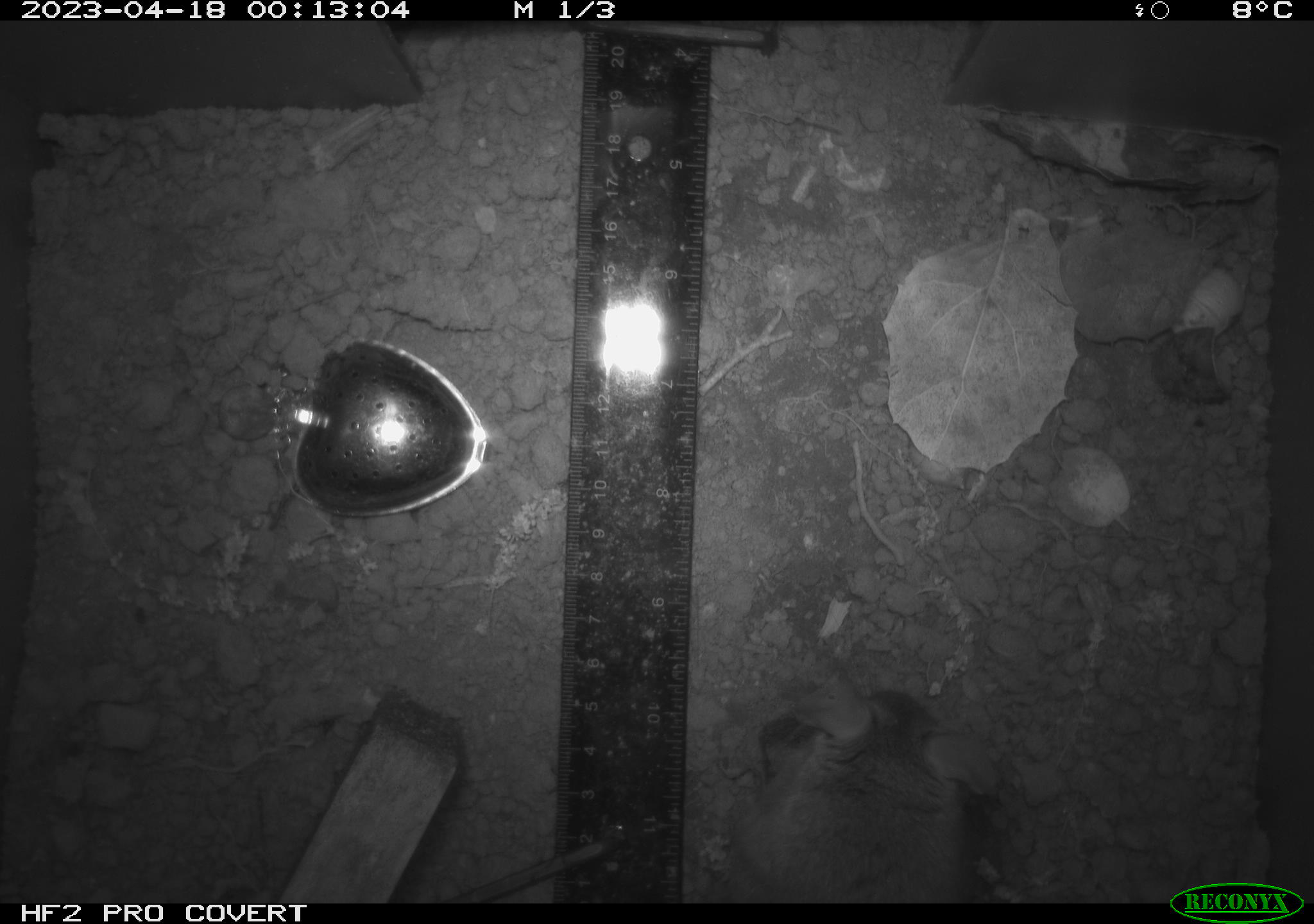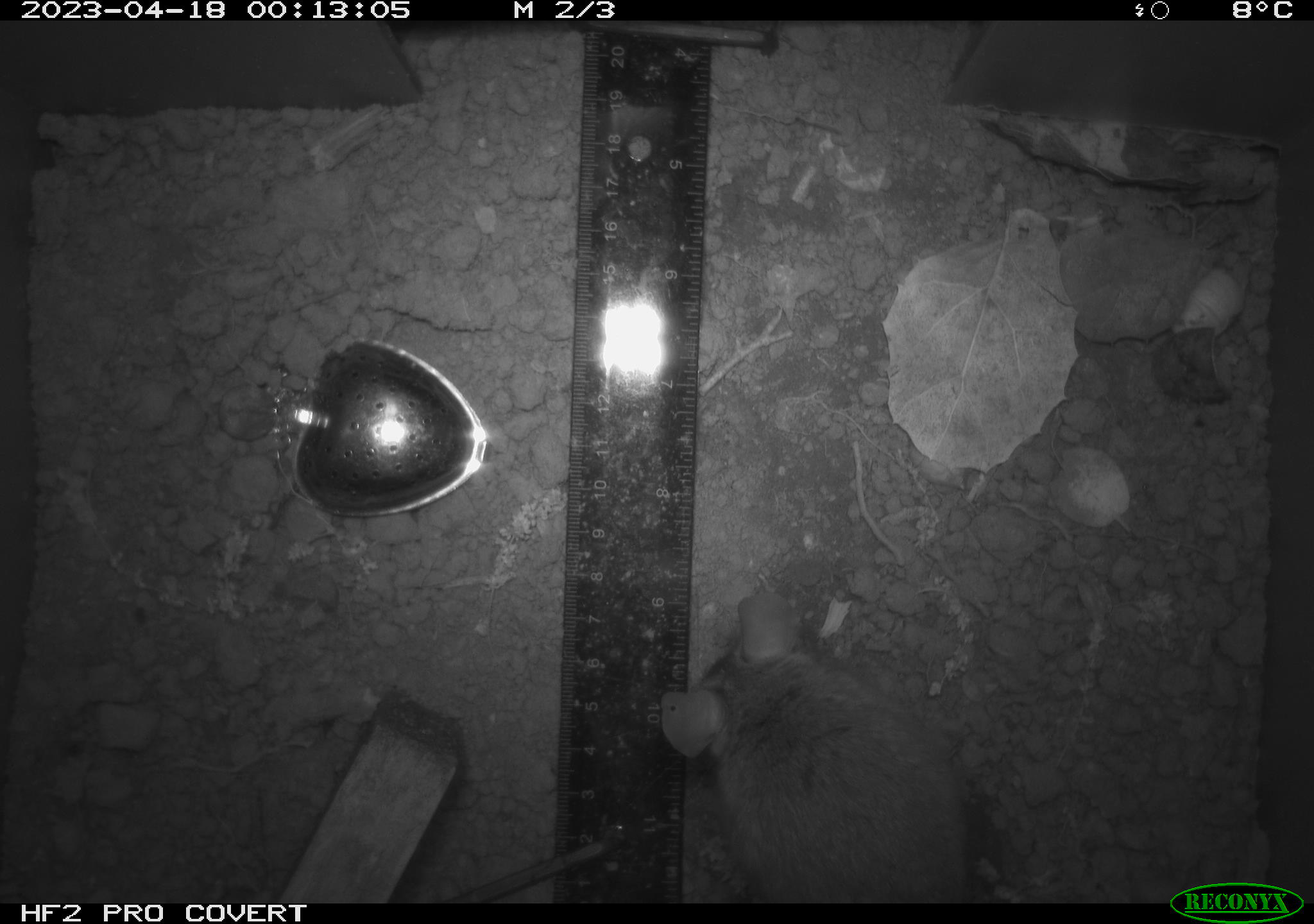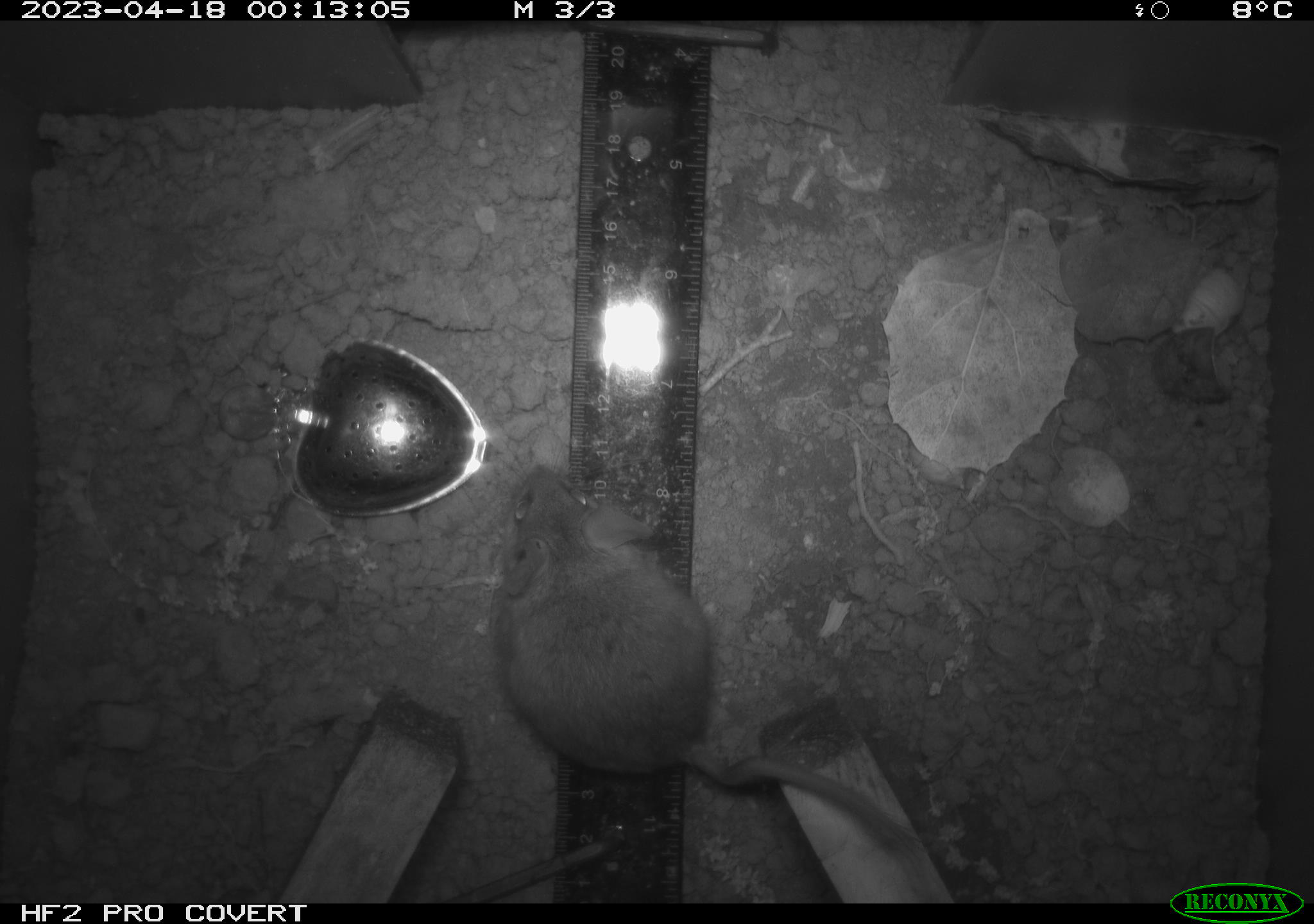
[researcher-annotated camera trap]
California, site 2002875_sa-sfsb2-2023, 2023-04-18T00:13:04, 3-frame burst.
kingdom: Animalia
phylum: Chordata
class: Mammalia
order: Rodentia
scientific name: Rodentia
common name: mouse species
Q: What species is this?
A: Mouse species (Rodentia).